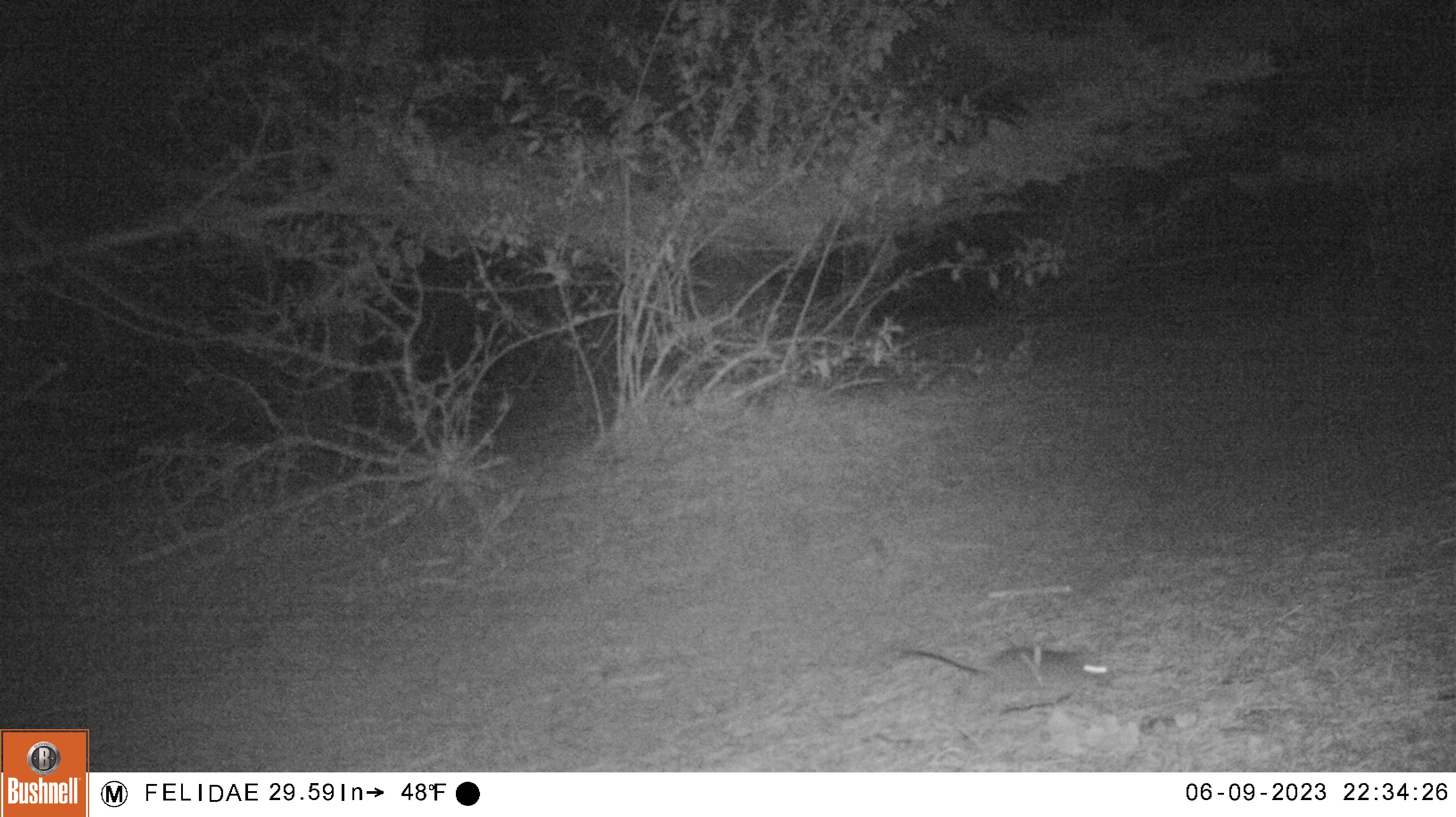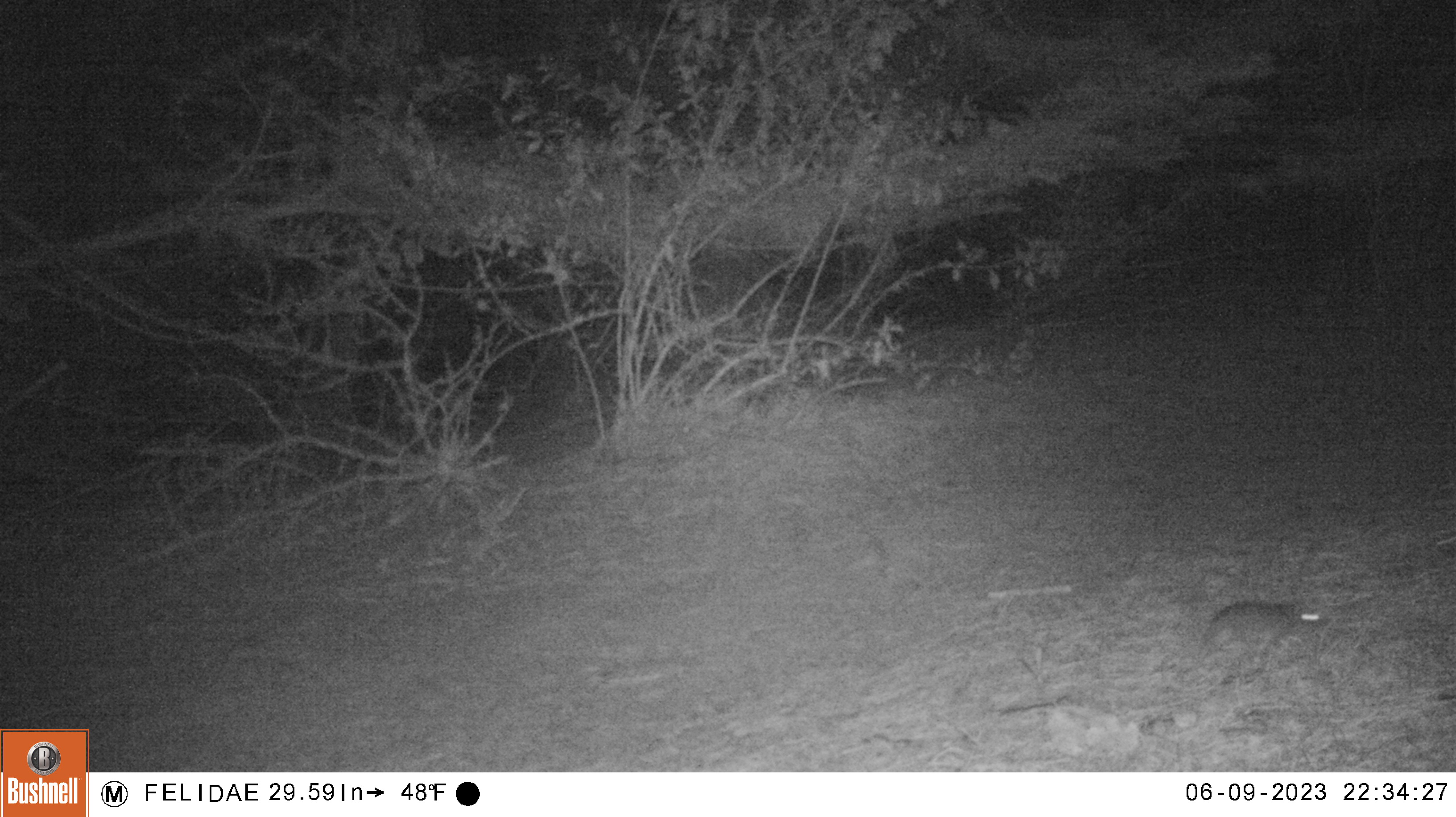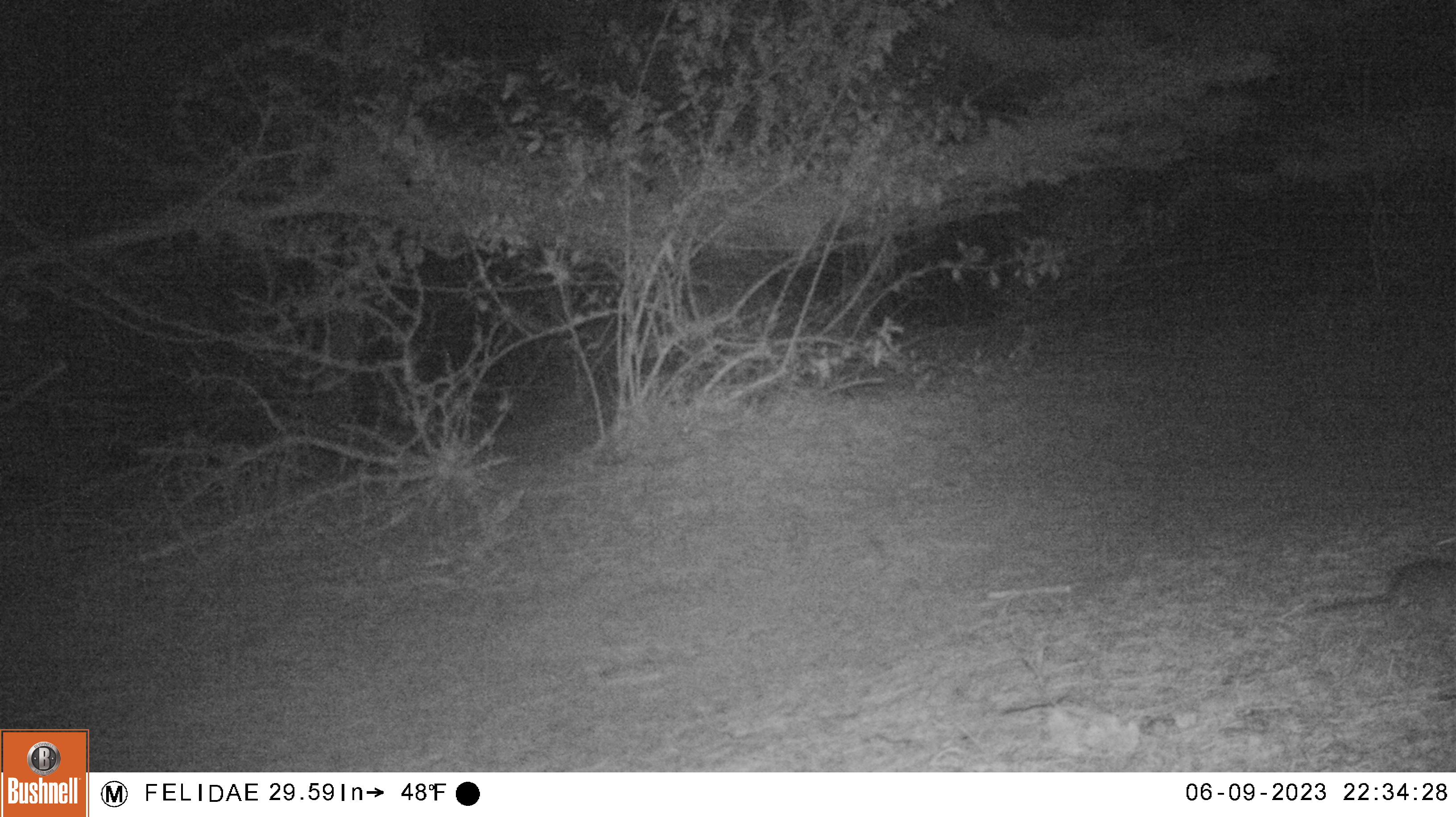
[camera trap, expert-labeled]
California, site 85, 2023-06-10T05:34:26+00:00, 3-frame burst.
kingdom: Animalia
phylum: Chordata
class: Mammalia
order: Rodentia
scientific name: Rodentia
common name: mouse or rat